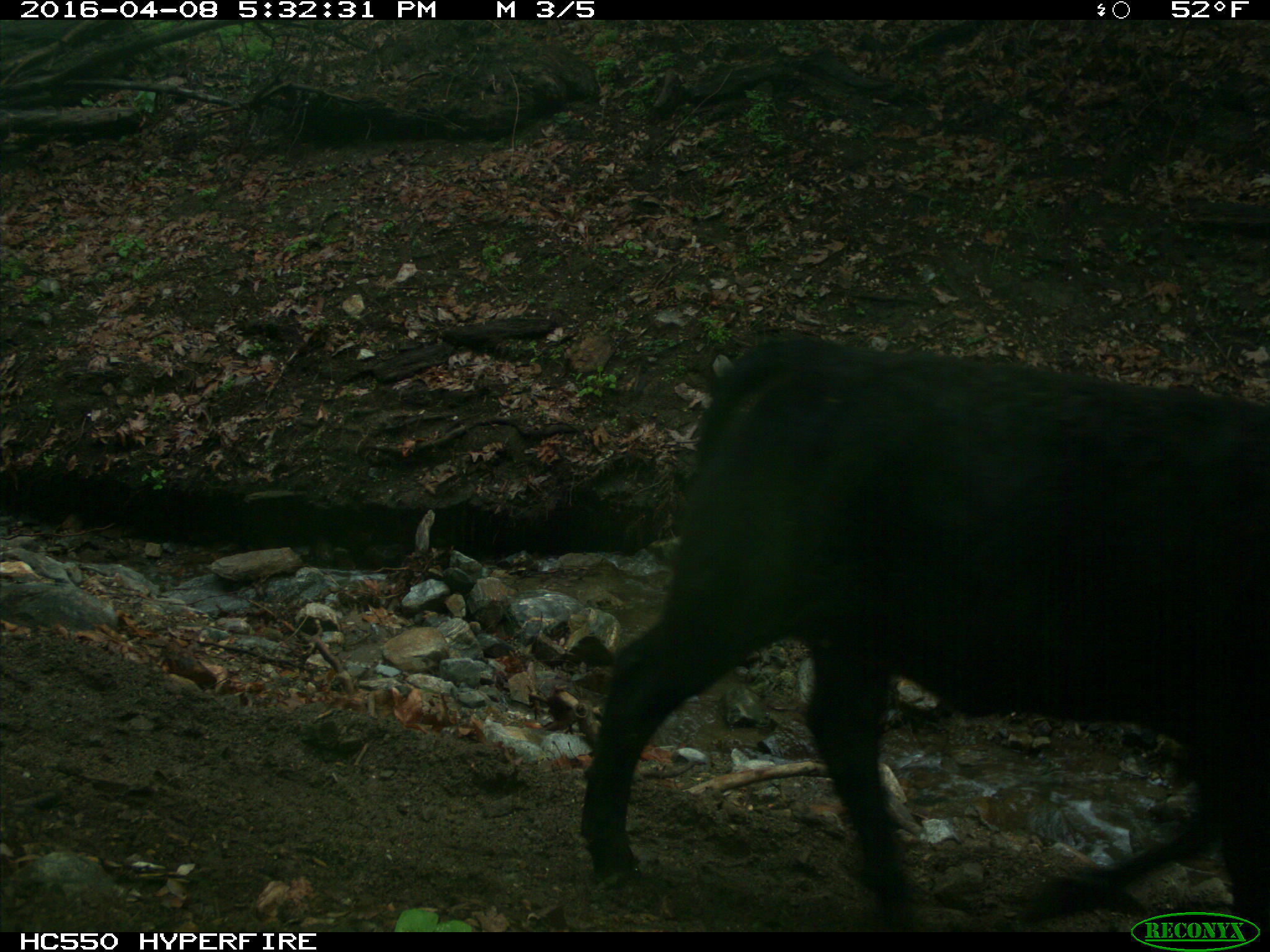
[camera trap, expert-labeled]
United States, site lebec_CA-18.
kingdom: Animalia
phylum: Chordata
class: Mammalia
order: Artiodactyla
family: Bovidae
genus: Bos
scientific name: Bos taurus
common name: domestic cow